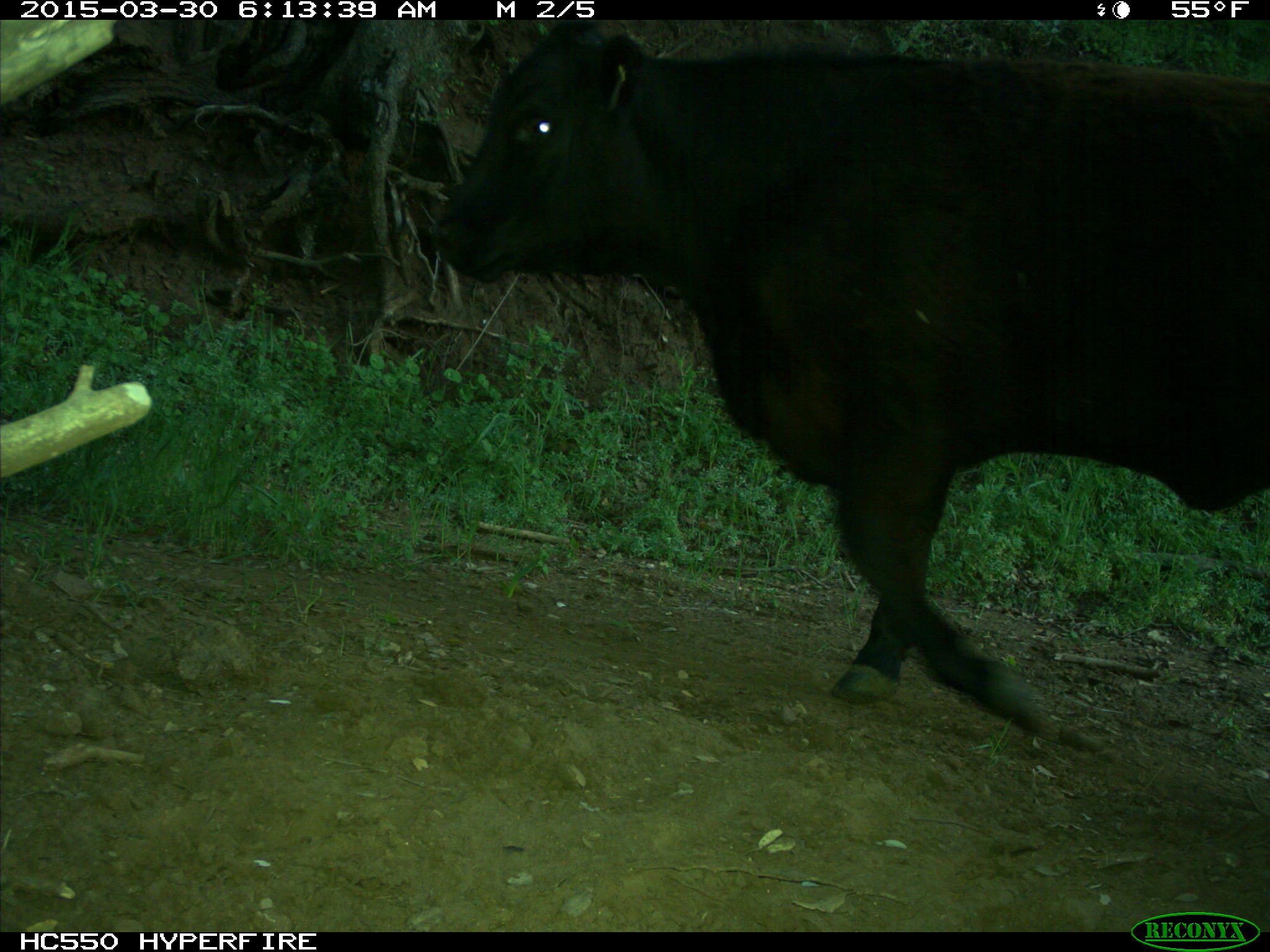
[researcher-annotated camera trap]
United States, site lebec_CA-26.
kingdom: Animalia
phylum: Chordata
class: Mammalia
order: Artiodactyla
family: Bovidae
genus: Bos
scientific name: Bos taurus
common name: domestic cow